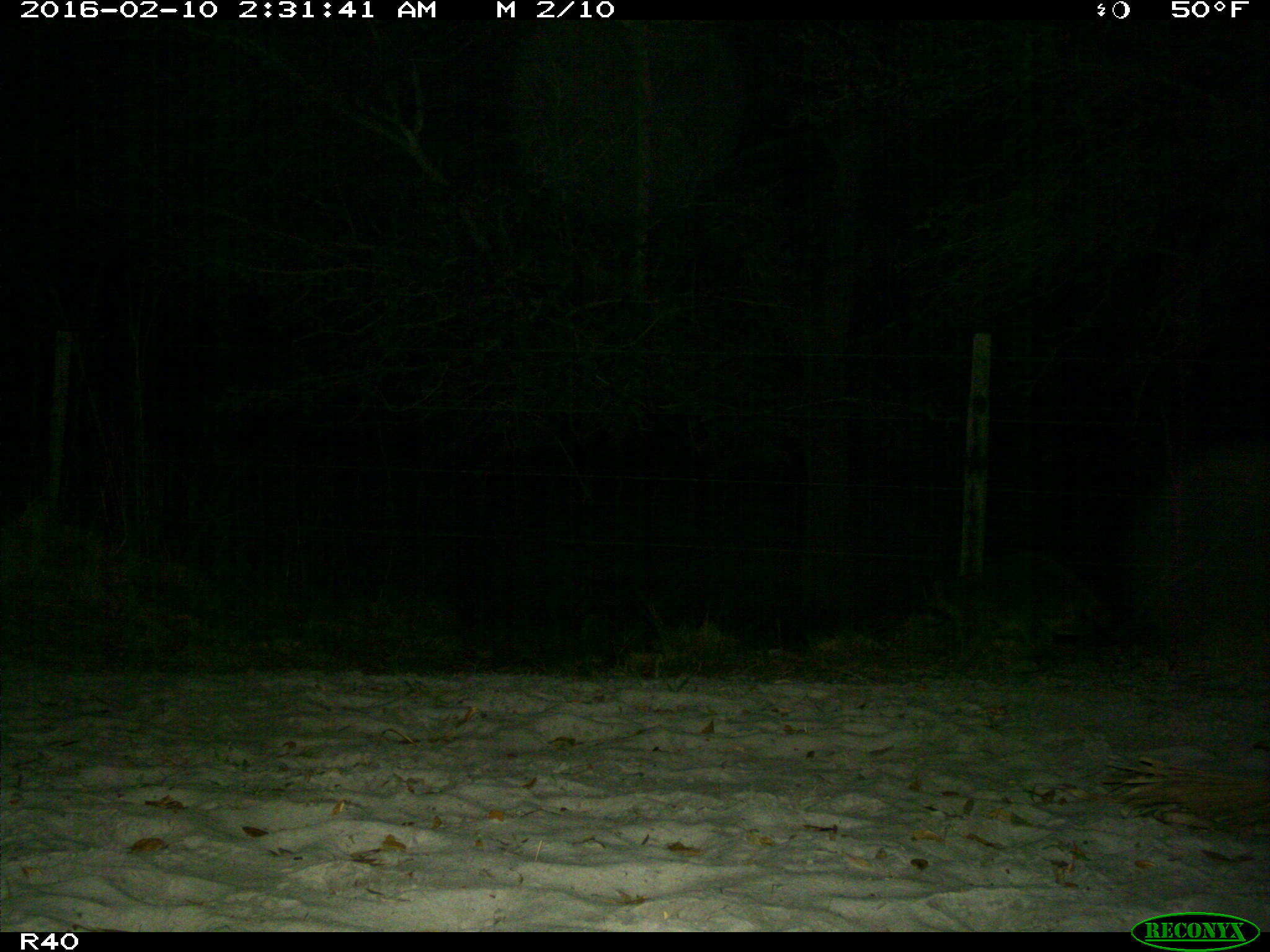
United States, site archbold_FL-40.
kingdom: Animalia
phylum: Chordata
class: Mammalia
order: Carnivora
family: Procyonidae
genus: Procyon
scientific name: Procyon lotor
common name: common raccoon